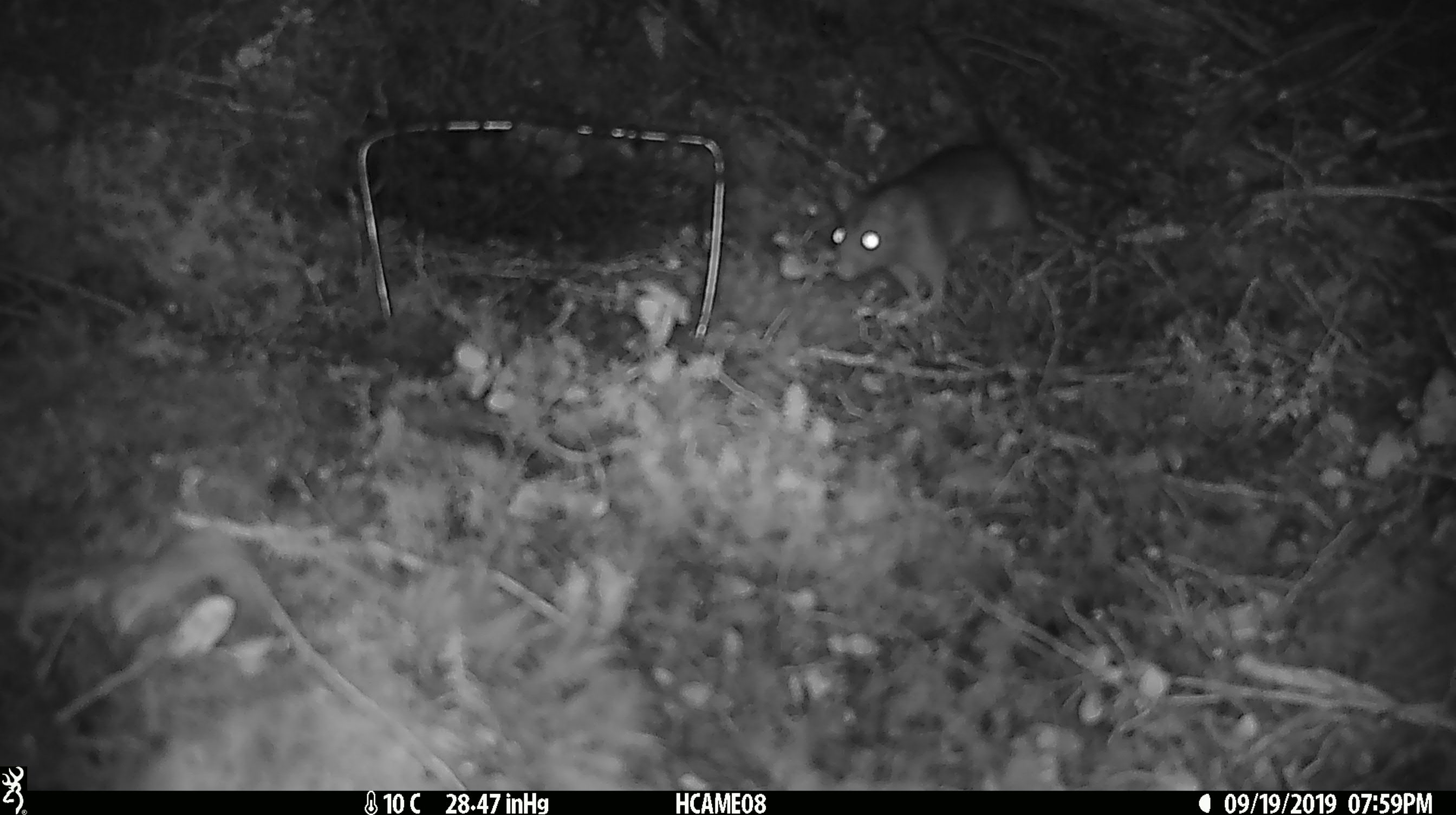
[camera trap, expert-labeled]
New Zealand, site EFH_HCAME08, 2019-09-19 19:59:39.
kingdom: Animalia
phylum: Chordata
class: Mammalia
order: Rodentia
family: Muridae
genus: Rattus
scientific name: Rattus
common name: rat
Rat (Rattus).